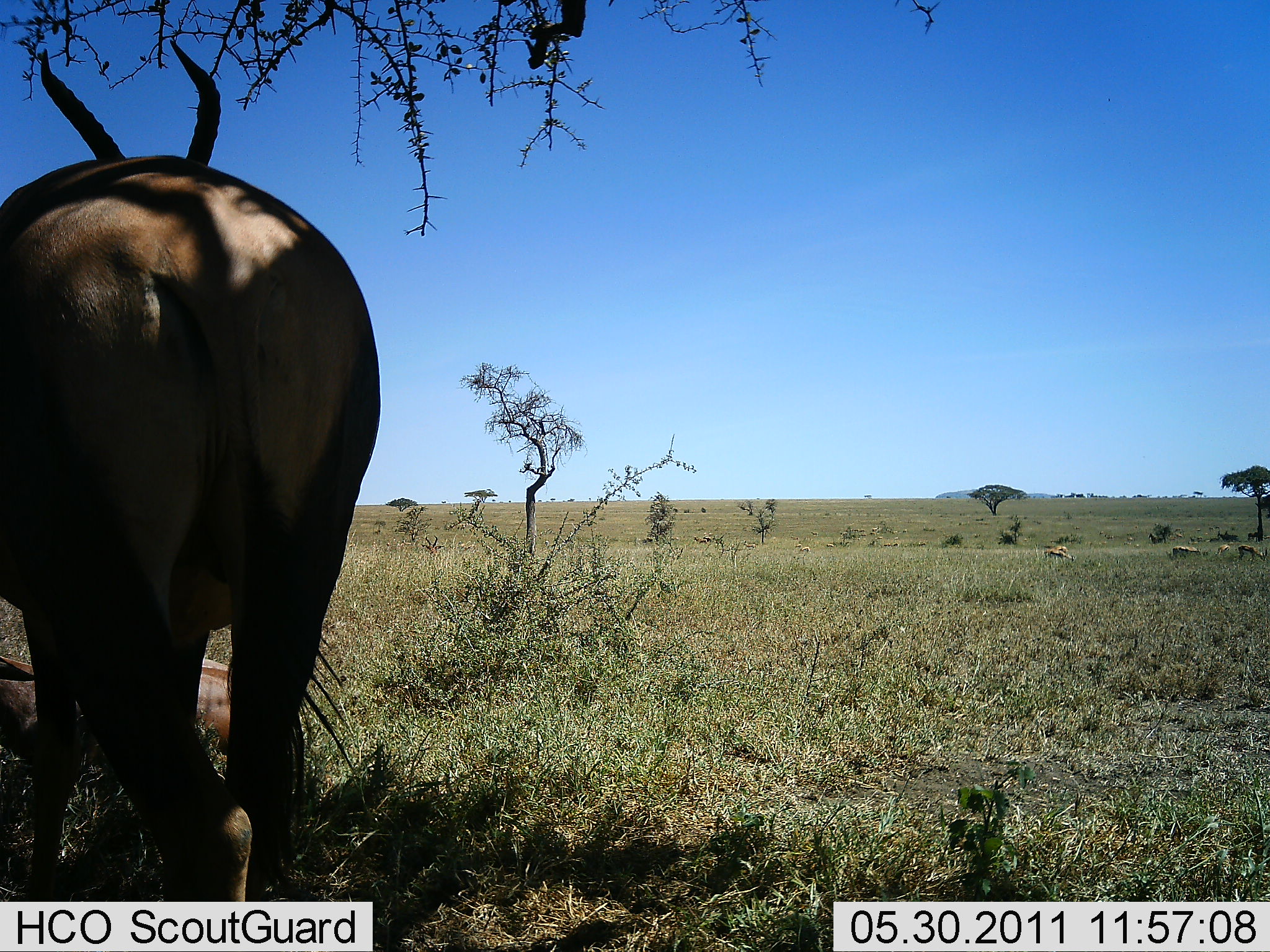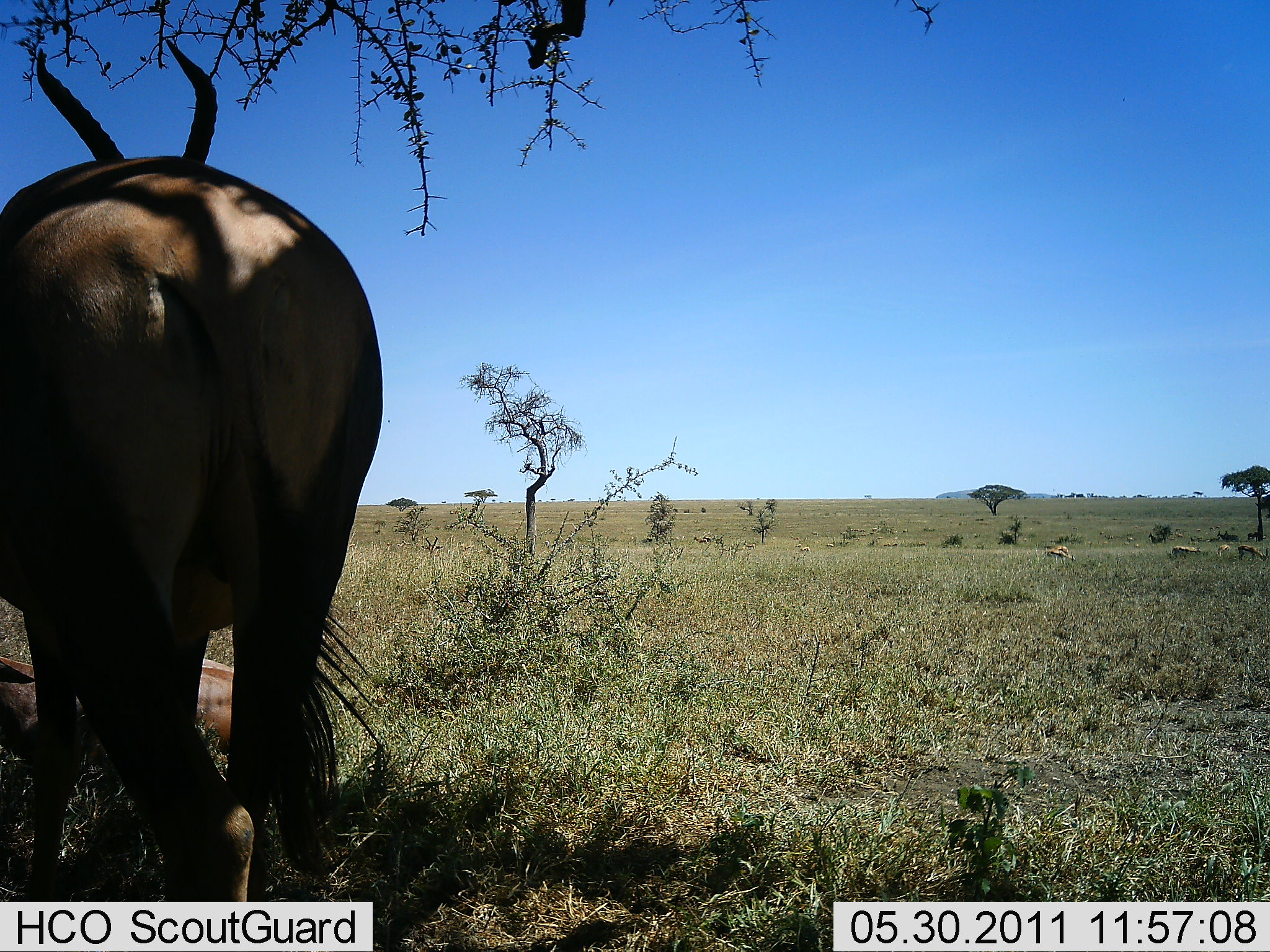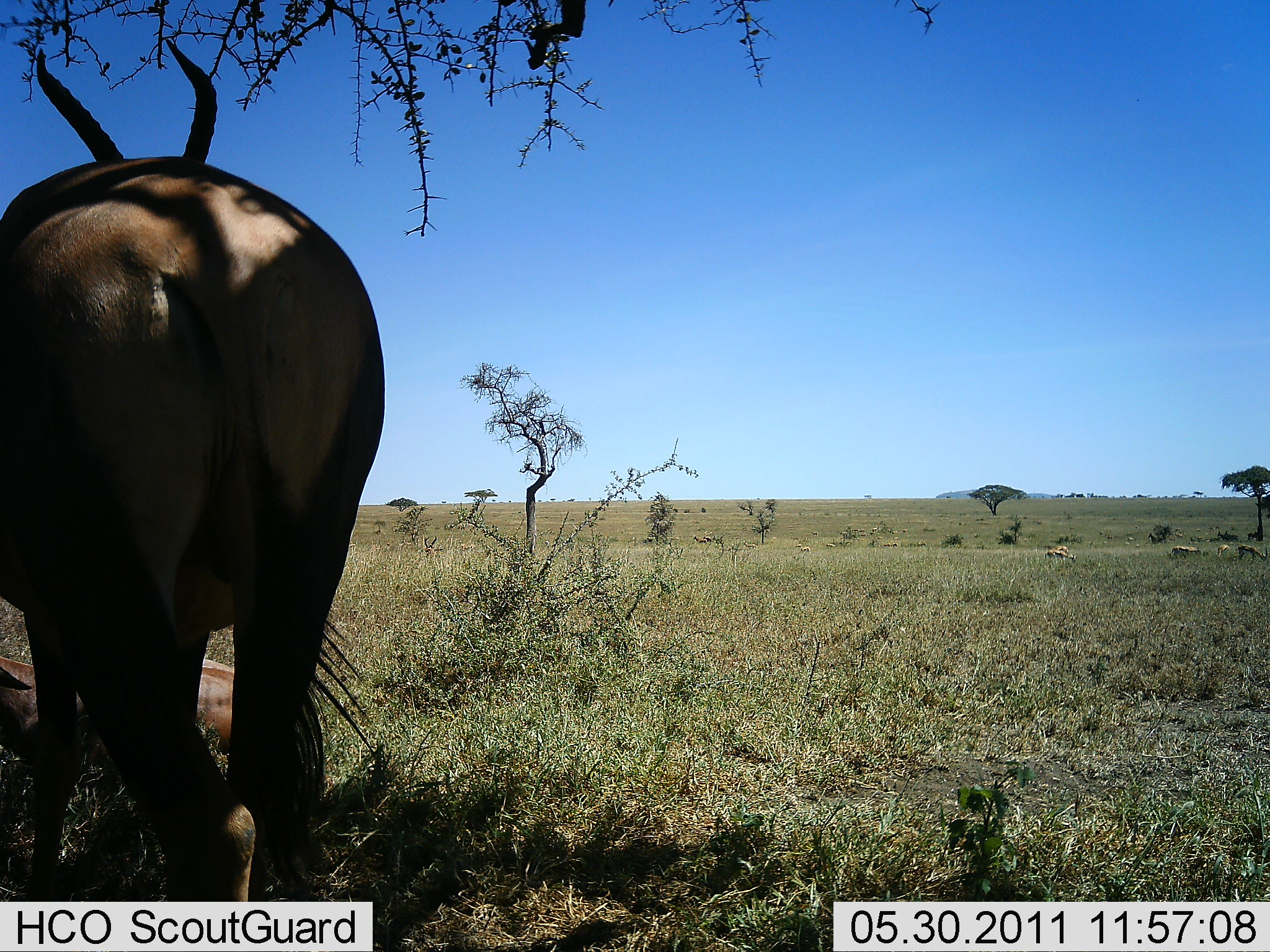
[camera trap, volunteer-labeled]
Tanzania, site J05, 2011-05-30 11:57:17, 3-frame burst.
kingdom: Animalia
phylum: Chordata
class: Mammalia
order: Artiodactyla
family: Bovidae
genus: Damaliscus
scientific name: Damaliscus lunatus jimela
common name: topi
Topi (Damaliscus lunatus jimela), count 2. Behavior (volunteer vote fractions): standing 75%, resting 75%, moving 0%, interacting 0%. Young present (vote fraction): 12%. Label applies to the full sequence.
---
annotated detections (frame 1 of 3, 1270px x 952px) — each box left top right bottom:
animal: 0 46 382 901; 3 649 250 762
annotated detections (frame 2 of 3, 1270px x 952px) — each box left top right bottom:
animal: 0 35 381 752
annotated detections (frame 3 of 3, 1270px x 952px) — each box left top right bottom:
animal: 2 37 386 902; 0 654 282 762